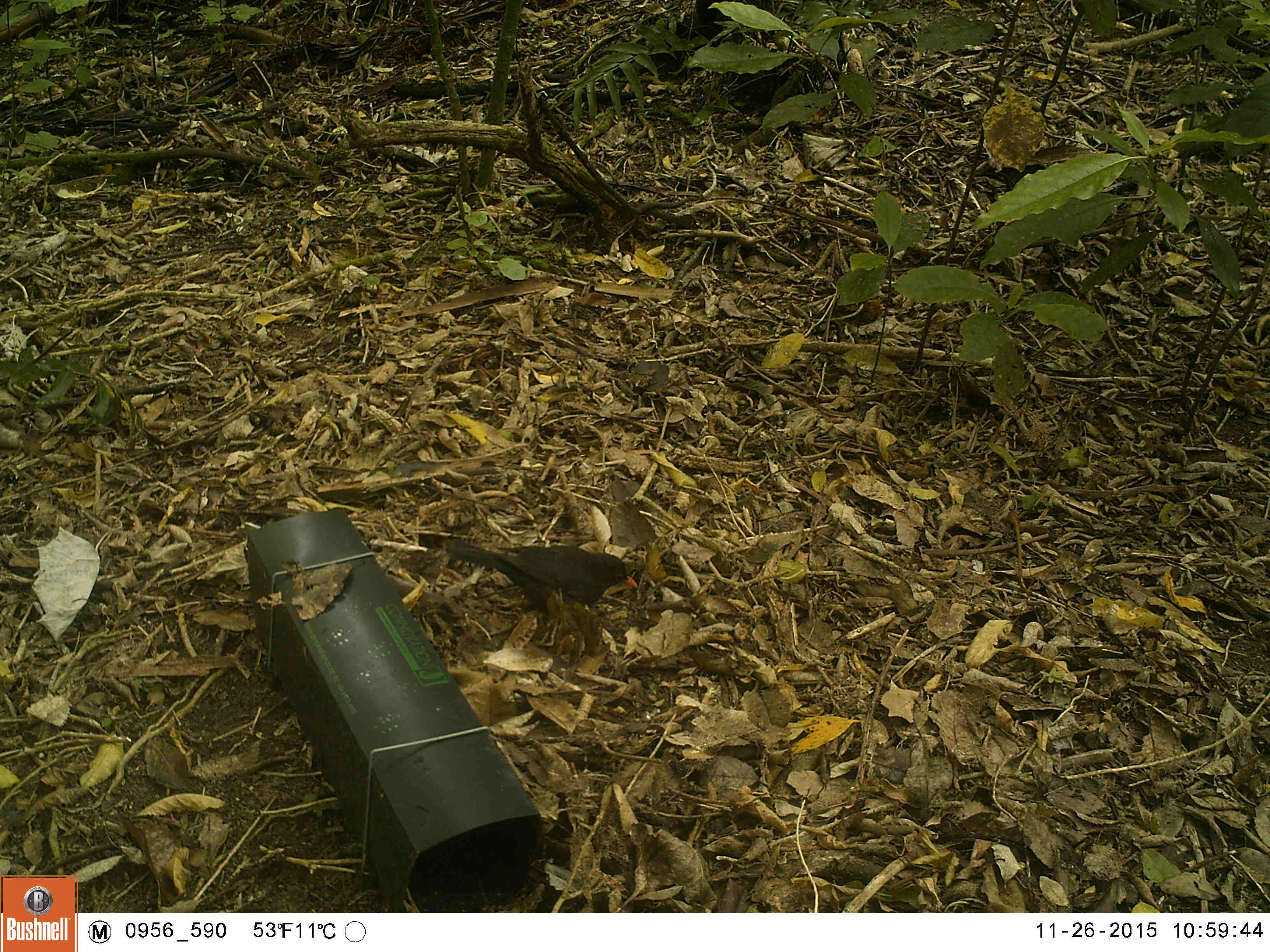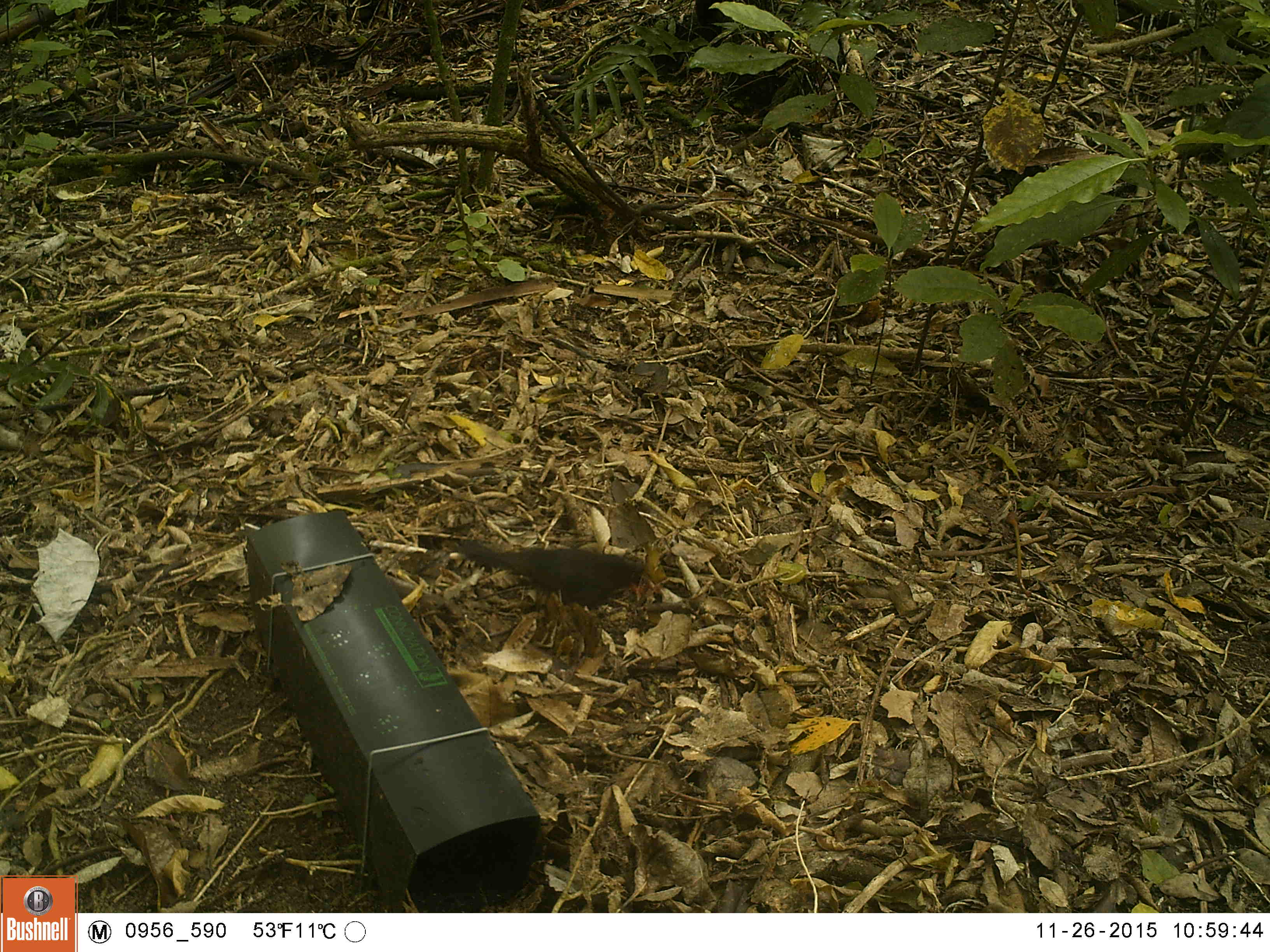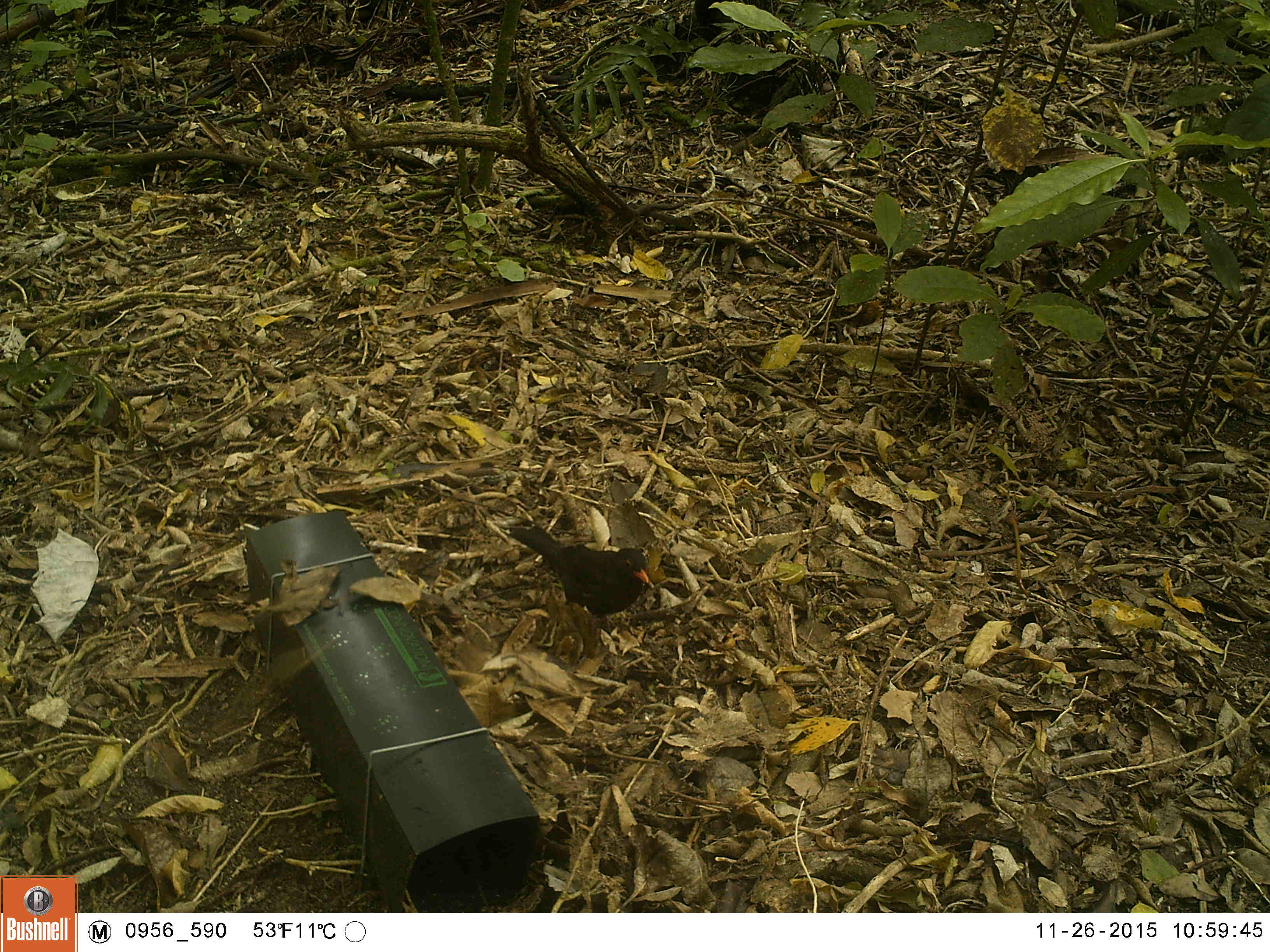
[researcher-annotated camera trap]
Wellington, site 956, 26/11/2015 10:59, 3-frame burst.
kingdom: Animalia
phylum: Chordata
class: Aves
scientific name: Aves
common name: bird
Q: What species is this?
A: Bird (Aves).